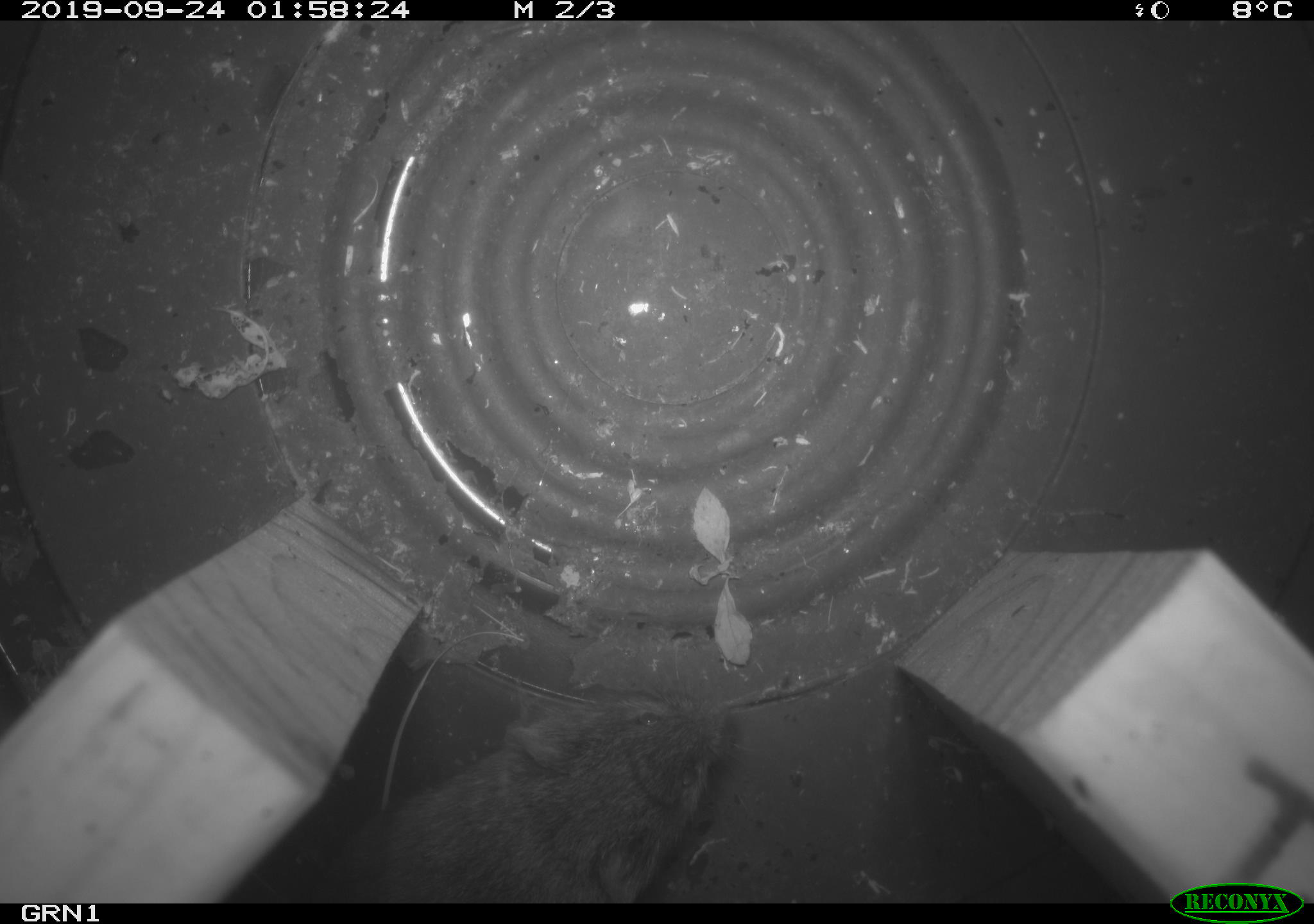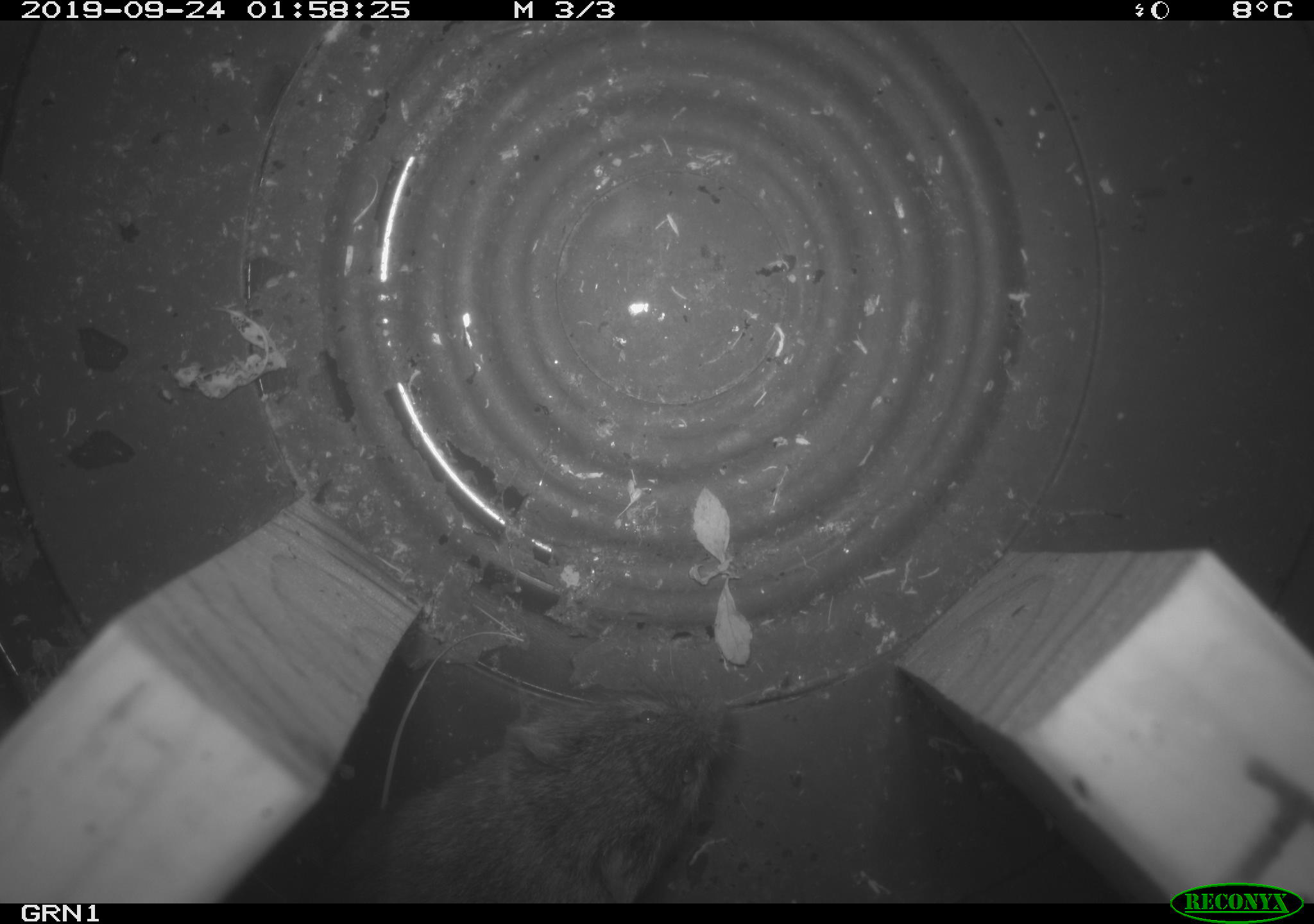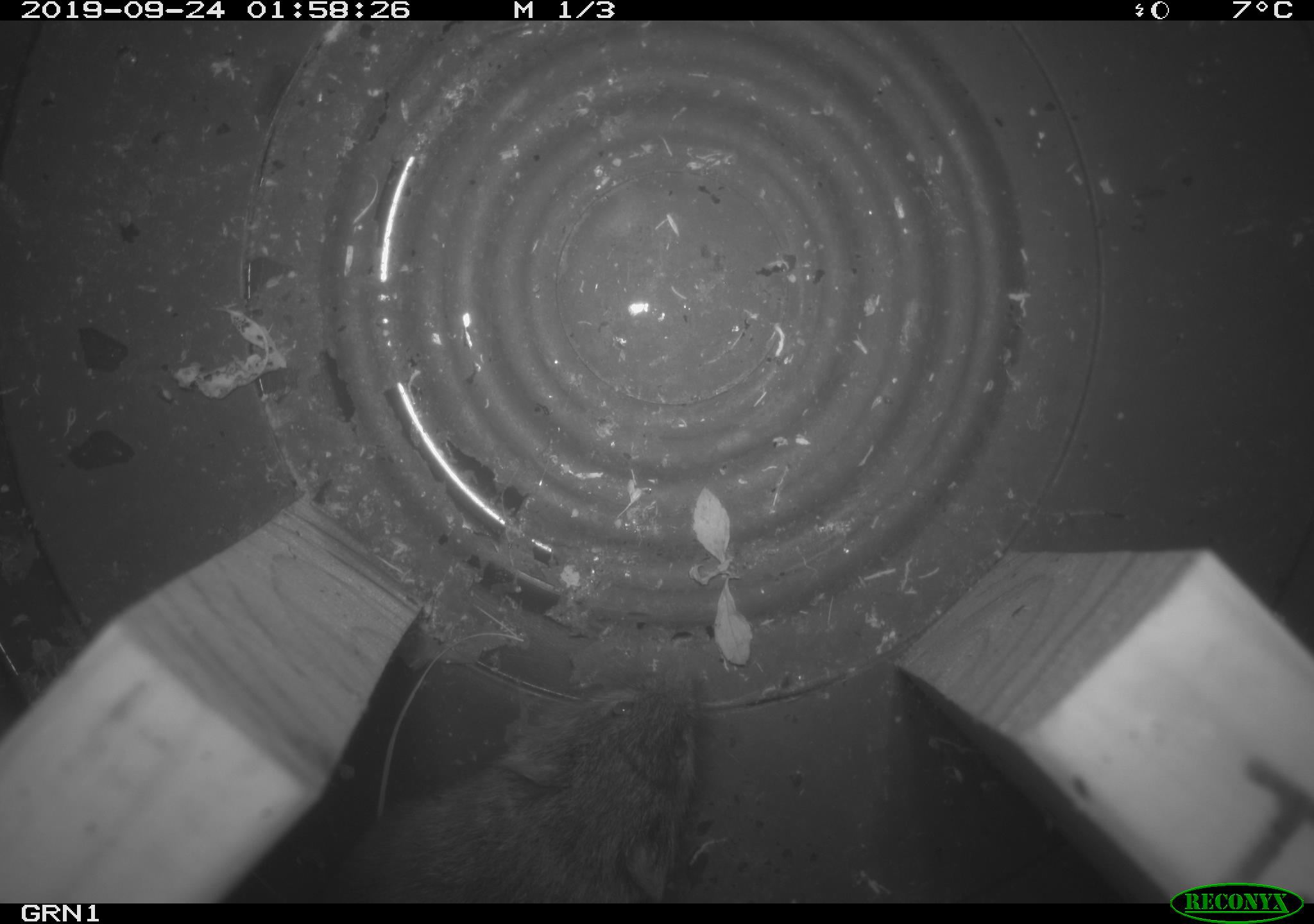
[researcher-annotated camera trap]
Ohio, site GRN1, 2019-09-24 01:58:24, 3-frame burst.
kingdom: Animalia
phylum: Chordata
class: Mammalia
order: Rodentia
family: Cricetidae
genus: Microtus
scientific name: Microtus pennsylvanicus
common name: meadow vole